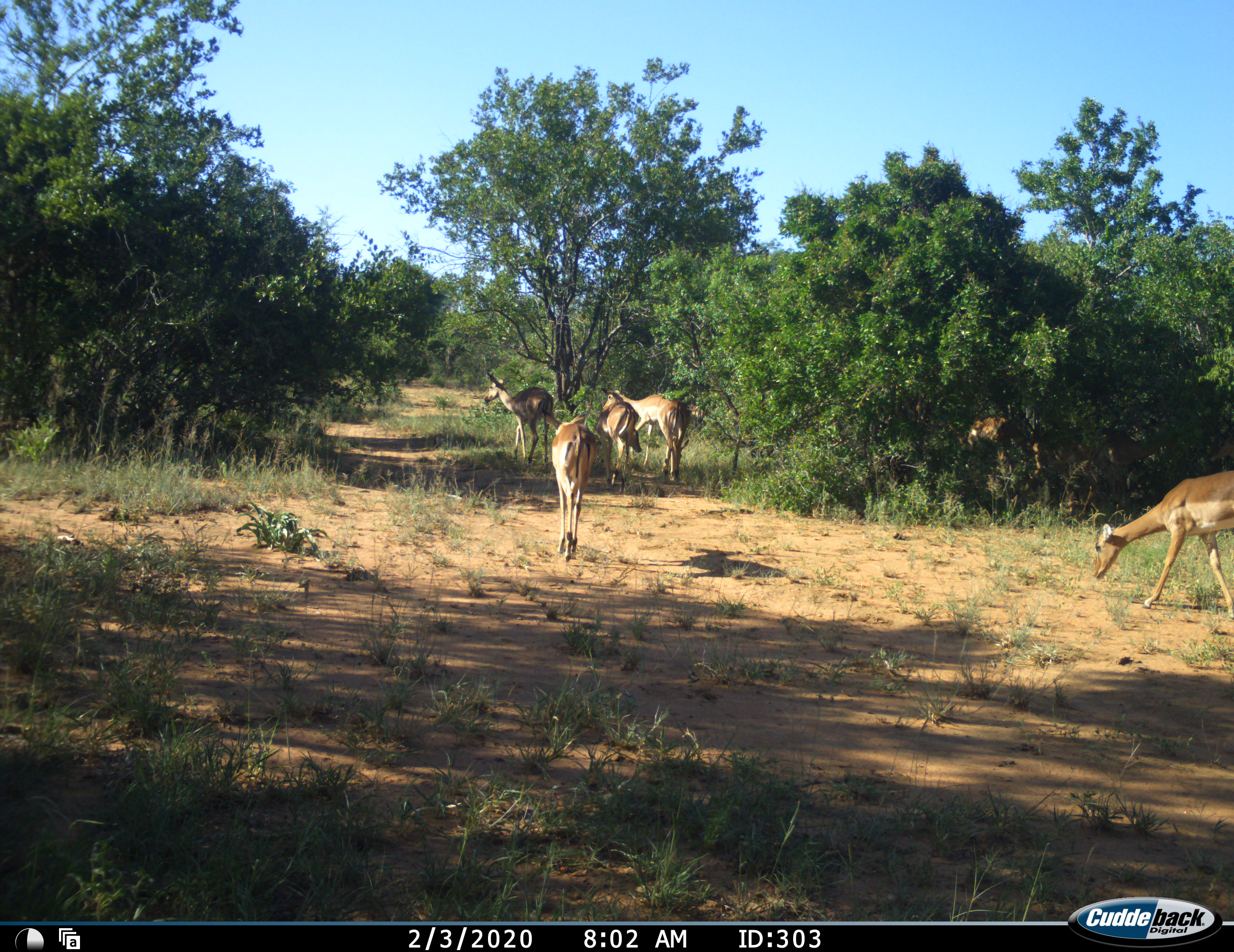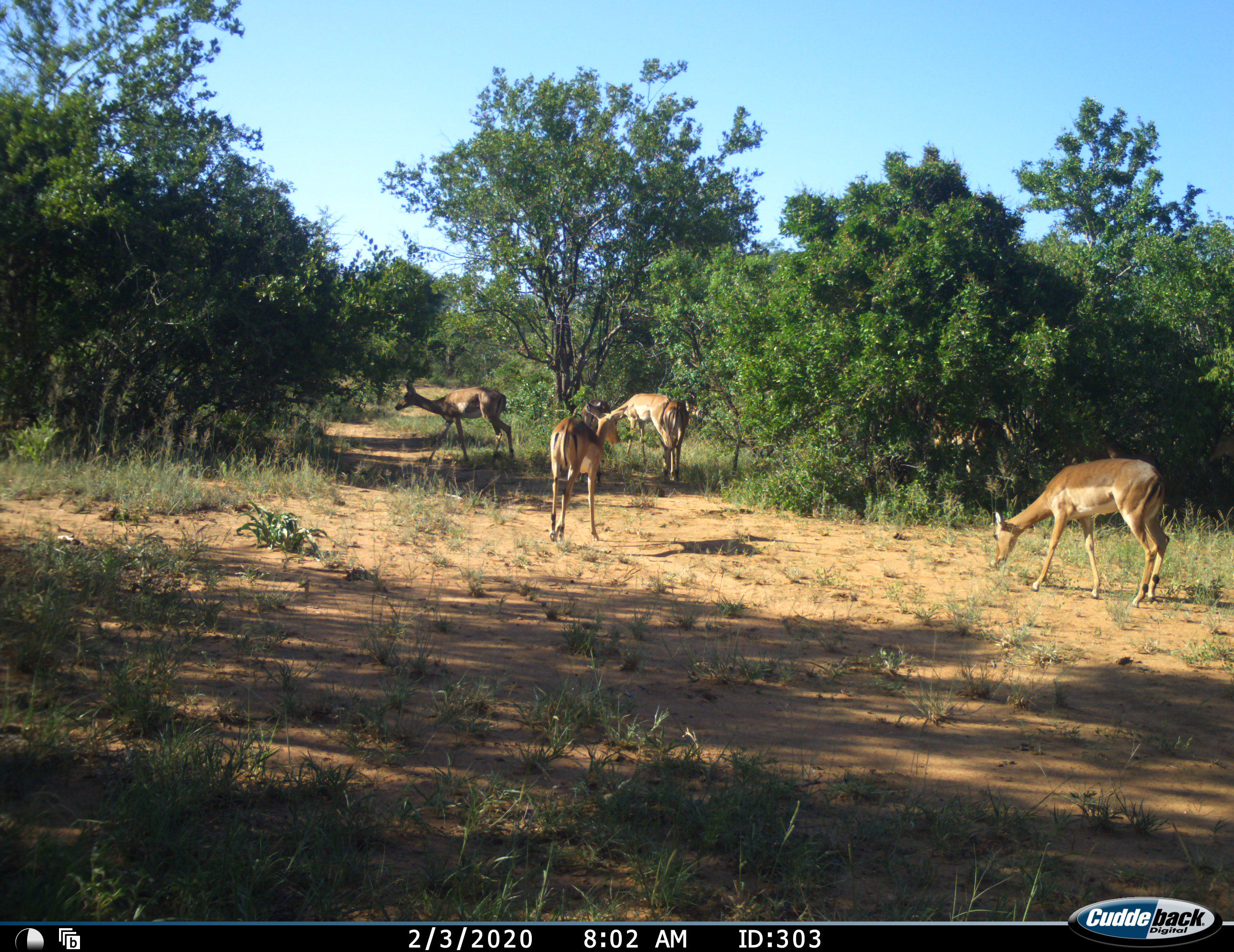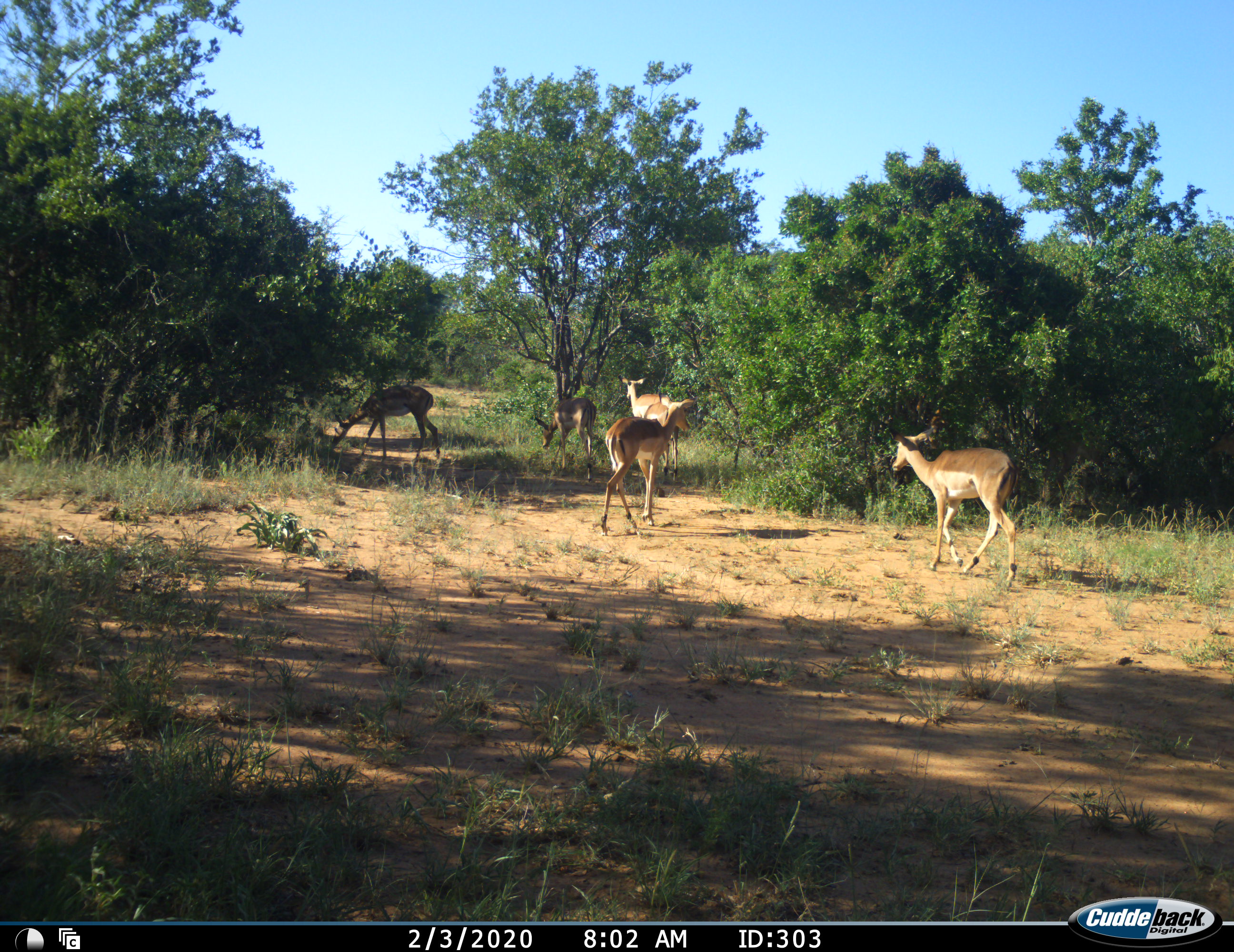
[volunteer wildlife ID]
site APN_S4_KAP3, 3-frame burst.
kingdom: Animalia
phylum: Chordata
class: Mammalia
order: Artiodactyla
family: Bovidae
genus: Aepyceros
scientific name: Aepyceros melampus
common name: impala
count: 7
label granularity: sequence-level